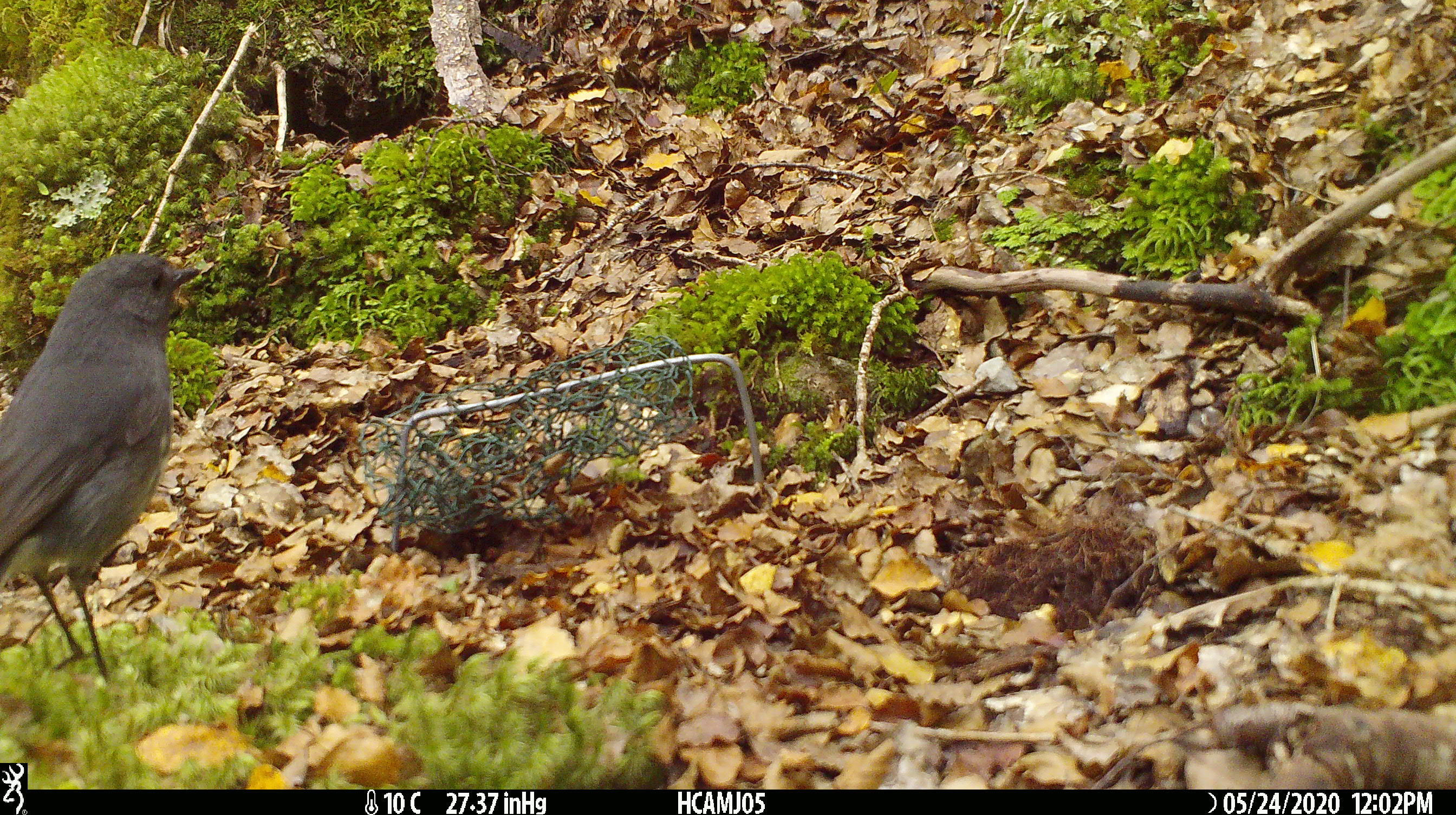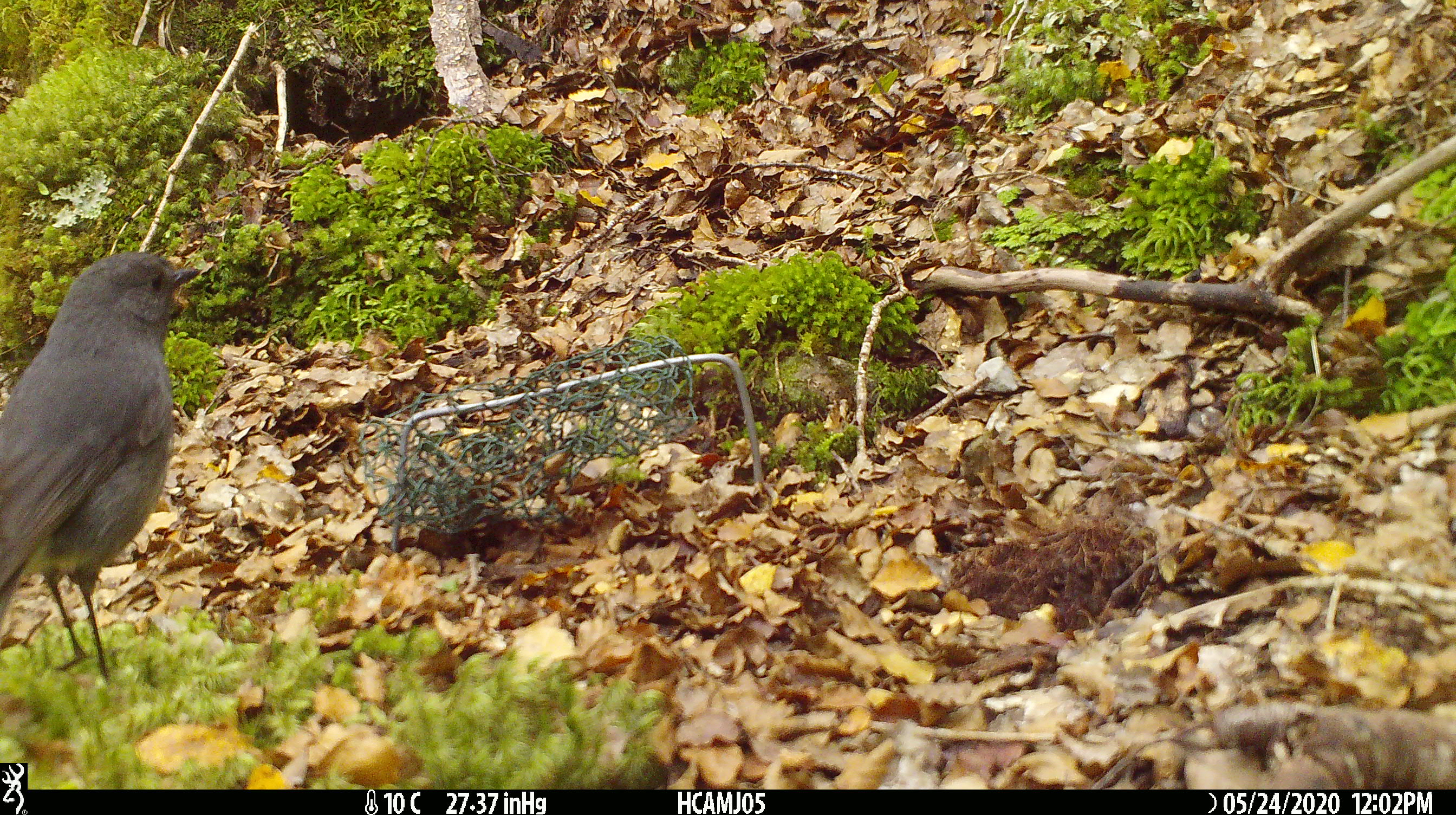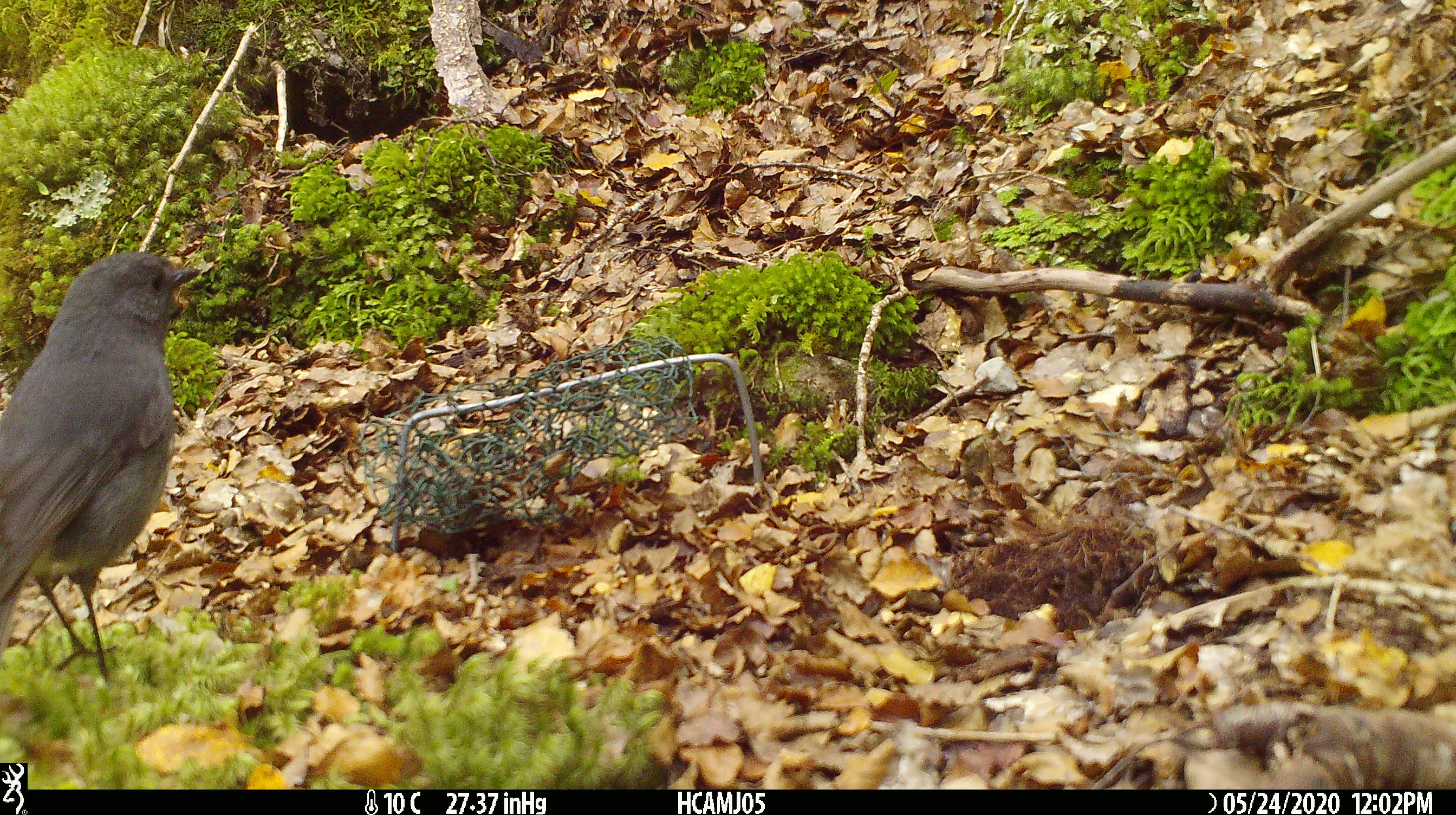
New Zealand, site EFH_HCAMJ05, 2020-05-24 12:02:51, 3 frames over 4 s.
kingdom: Animalia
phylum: Chordata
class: Aves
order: Passeriformes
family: Petroicidae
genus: Petroica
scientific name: Petroica australis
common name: new zealand robin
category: robin